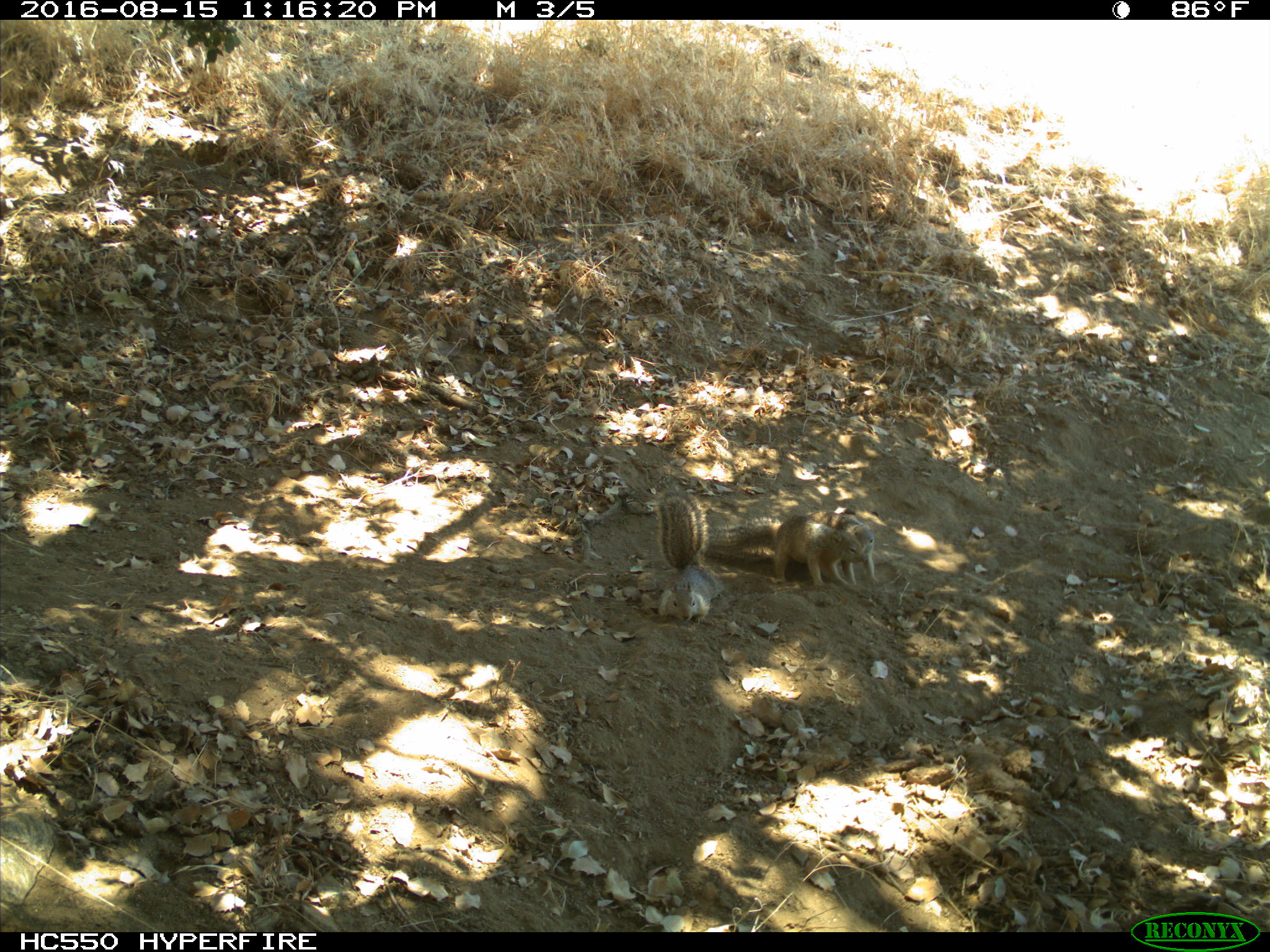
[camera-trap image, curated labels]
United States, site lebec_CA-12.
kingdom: Animalia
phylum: Chordata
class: Mammalia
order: Rodentia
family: Sciuridae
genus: Otospermophilus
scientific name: Otospermophilus beecheyi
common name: california ground squirrel